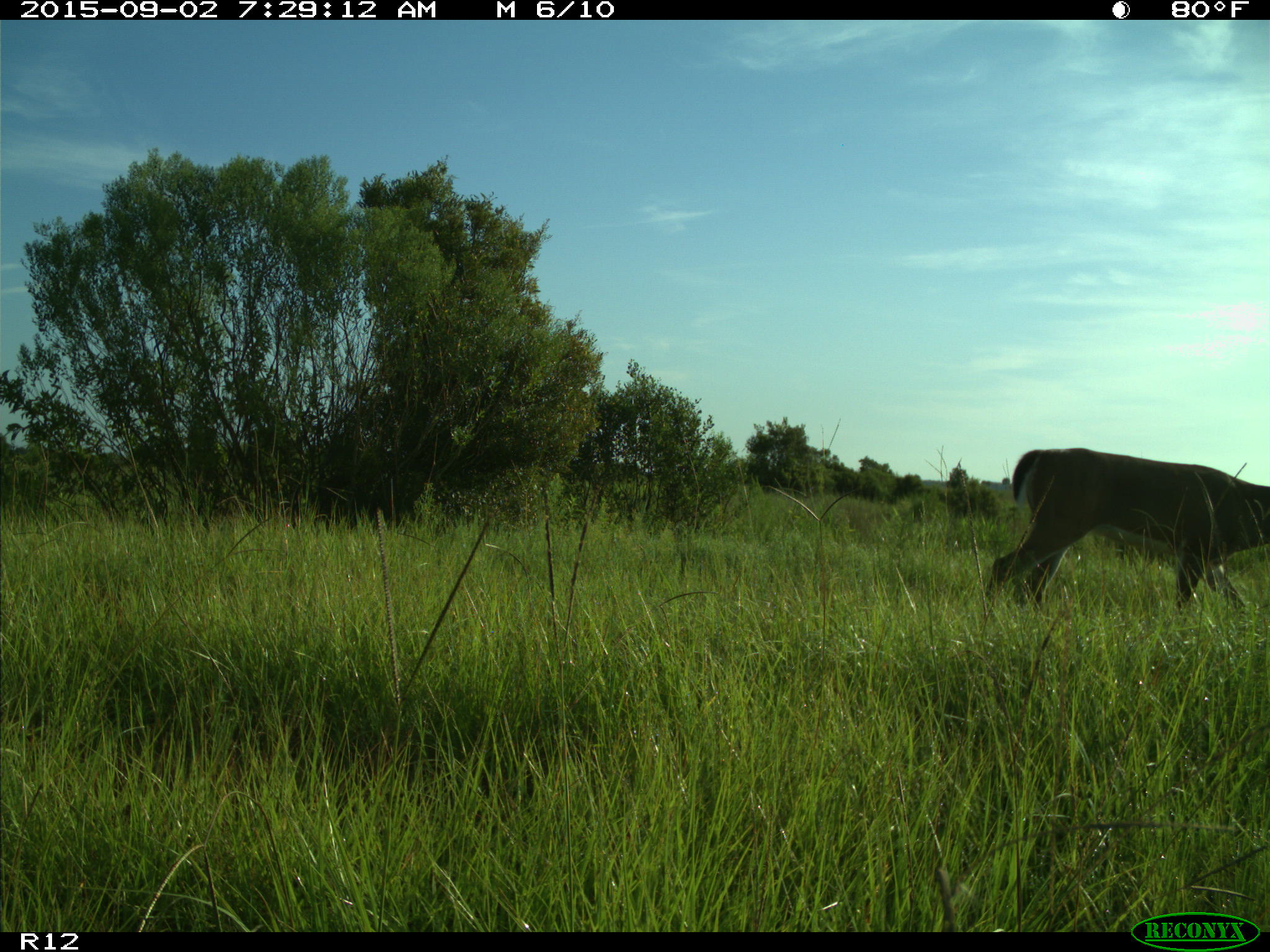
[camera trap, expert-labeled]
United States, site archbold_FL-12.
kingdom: Animalia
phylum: Chordata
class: Mammalia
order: Artiodactyla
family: Cervidae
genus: Odocoileus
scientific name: Odocoileus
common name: deer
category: unidentified deer